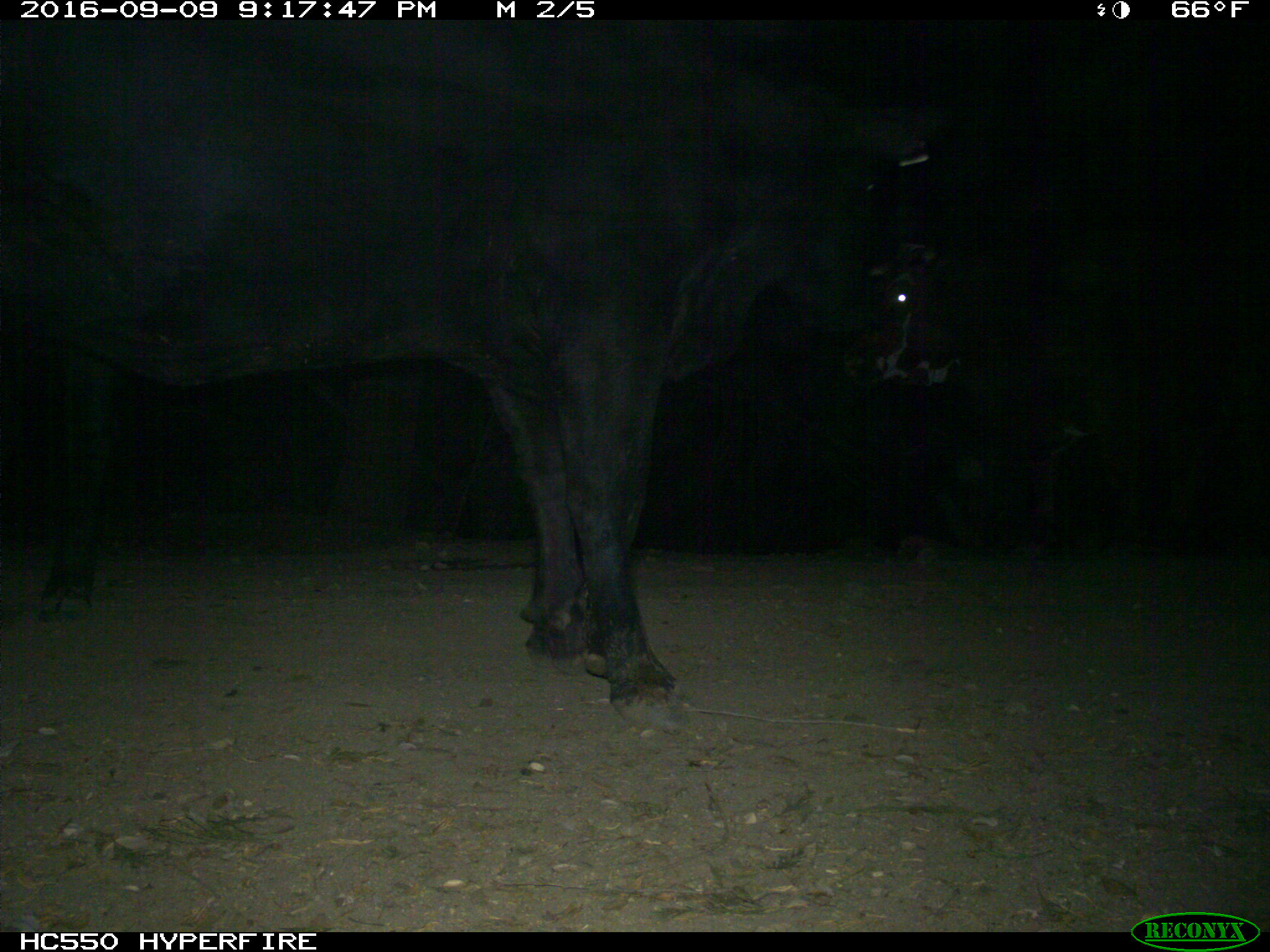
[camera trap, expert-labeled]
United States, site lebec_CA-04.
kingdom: Animalia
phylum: Chordata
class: Mammalia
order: Artiodactyla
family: Bovidae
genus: Bos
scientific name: Bos taurus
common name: domestic cow